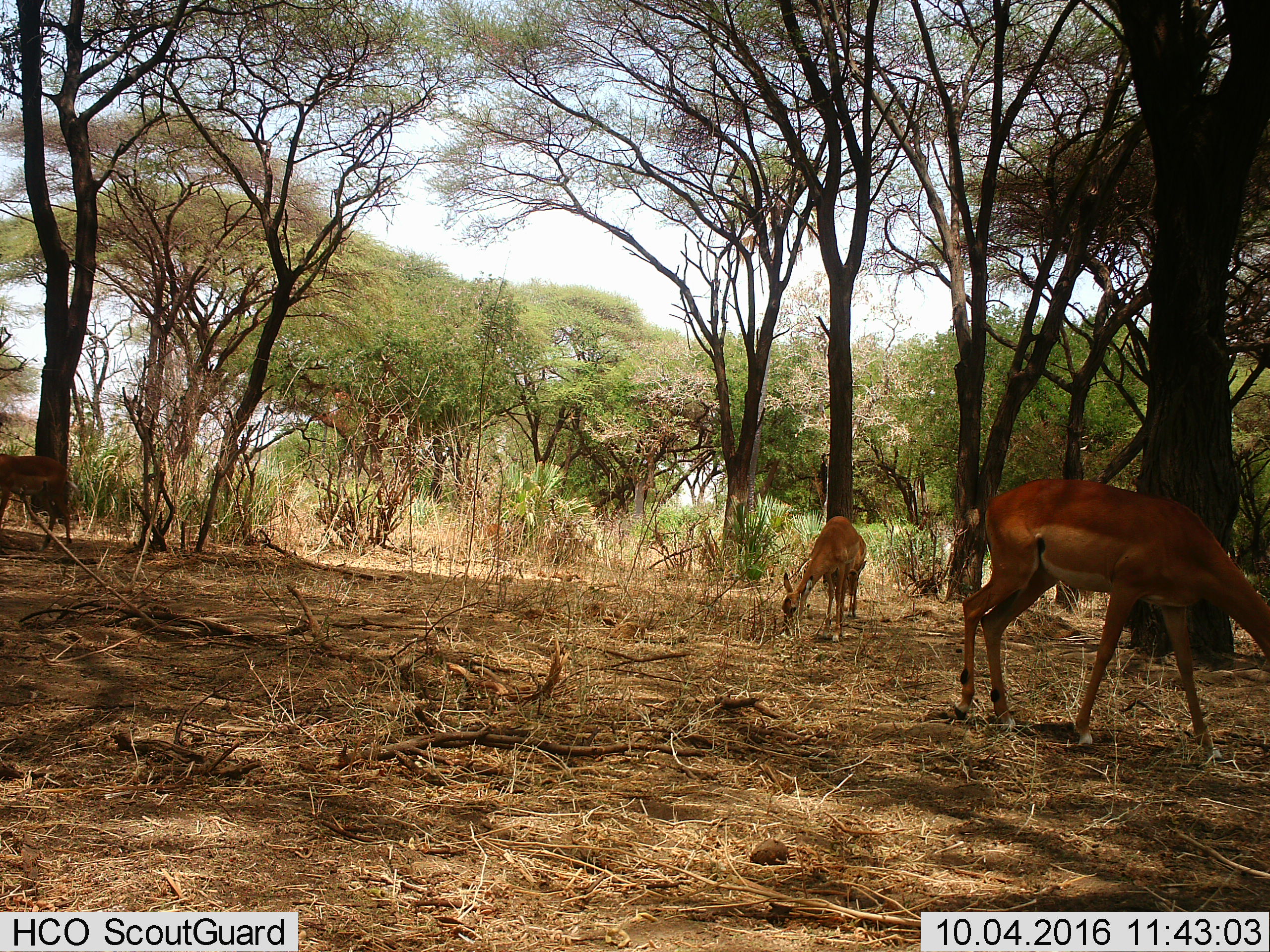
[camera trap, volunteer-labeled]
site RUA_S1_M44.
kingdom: Animalia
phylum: Chordata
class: Mammalia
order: Artiodactyla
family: Bovidae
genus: Aepyceros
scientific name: Aepyceros melampus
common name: impala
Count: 3.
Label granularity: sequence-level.